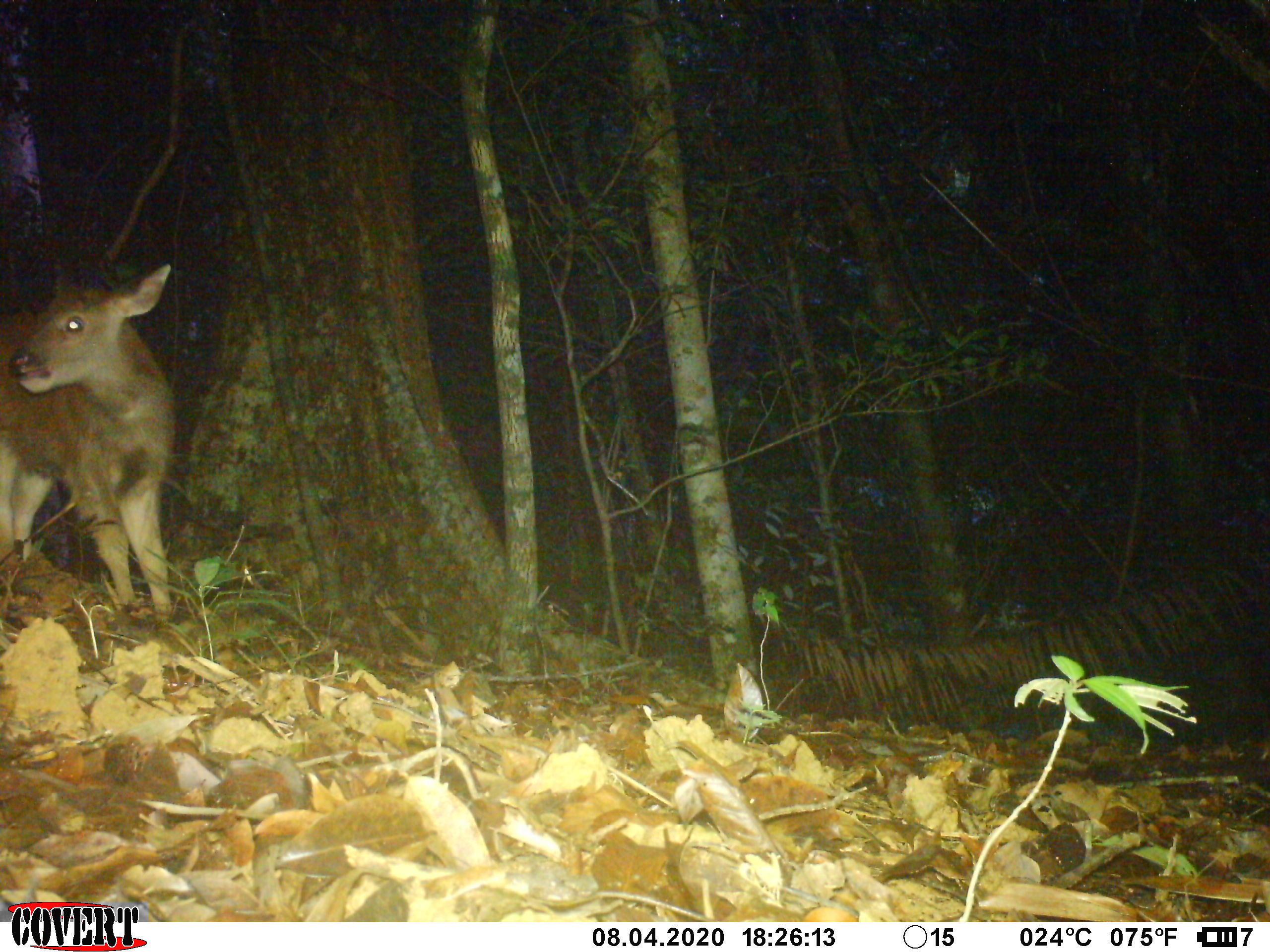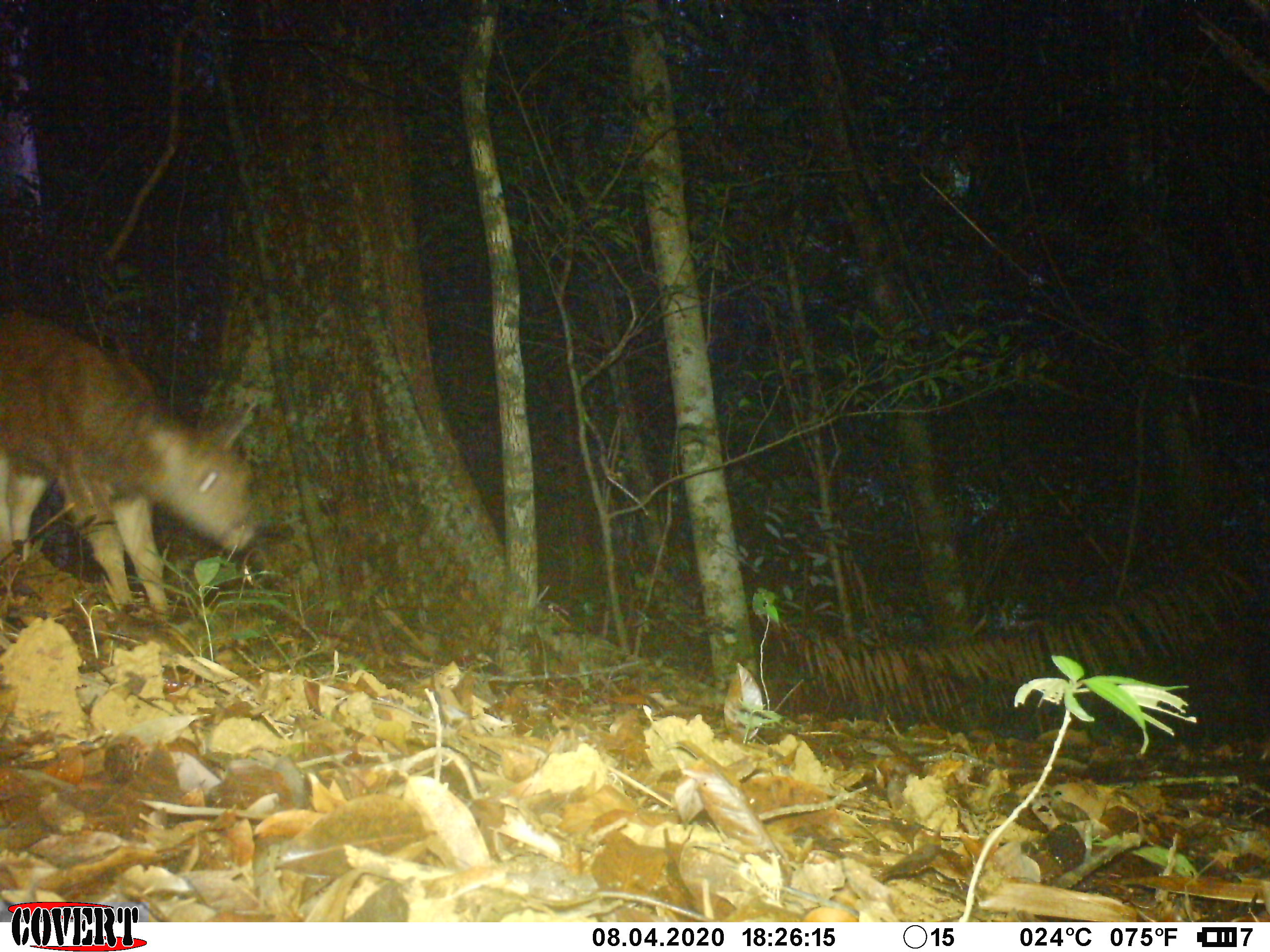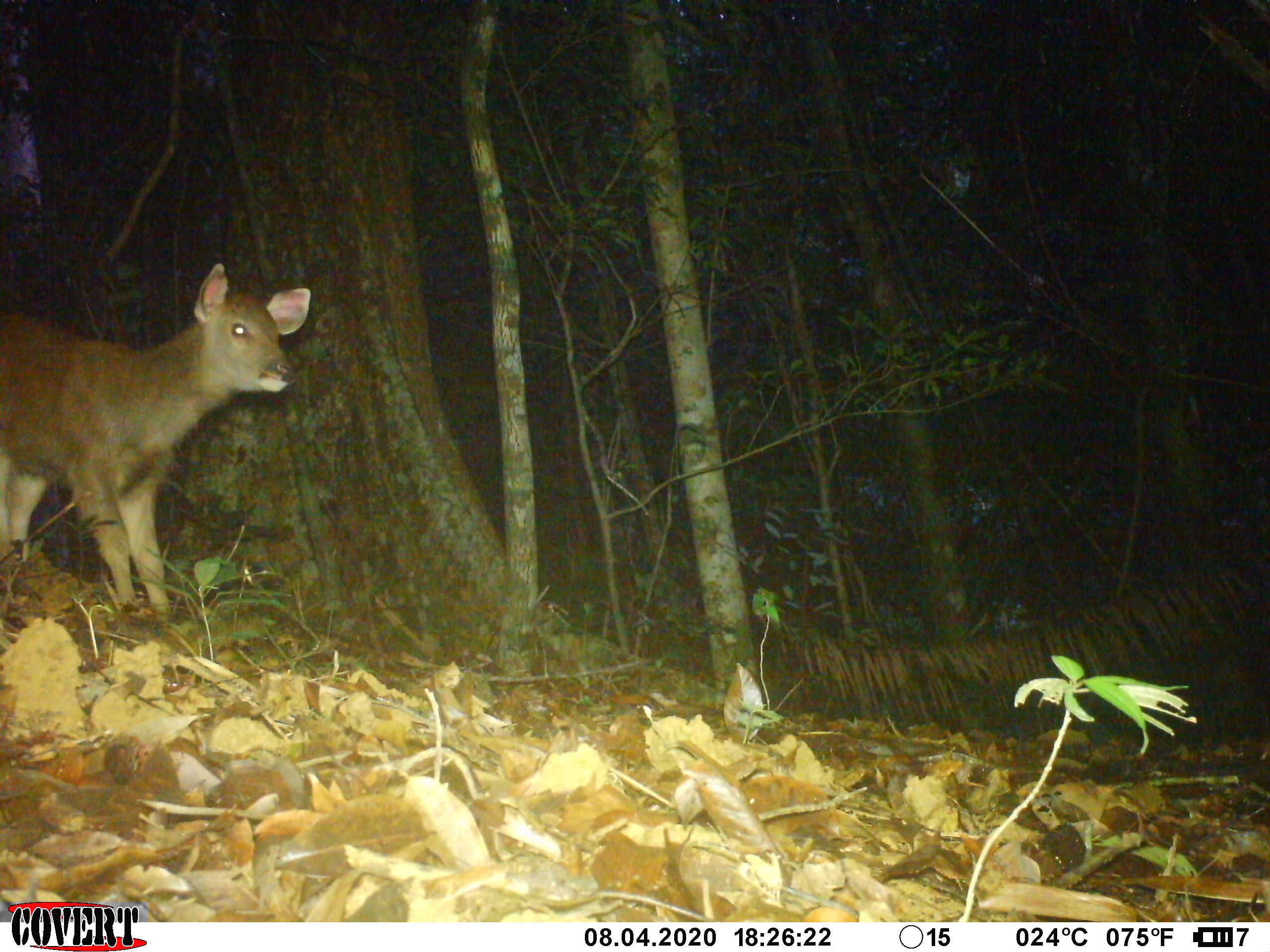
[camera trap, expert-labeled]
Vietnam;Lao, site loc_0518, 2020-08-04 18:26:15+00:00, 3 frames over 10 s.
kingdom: Animalia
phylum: Chordata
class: Mammalia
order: Artiodactyla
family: Cervidae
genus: Rusa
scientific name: Rusa unicolor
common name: sambar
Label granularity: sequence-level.